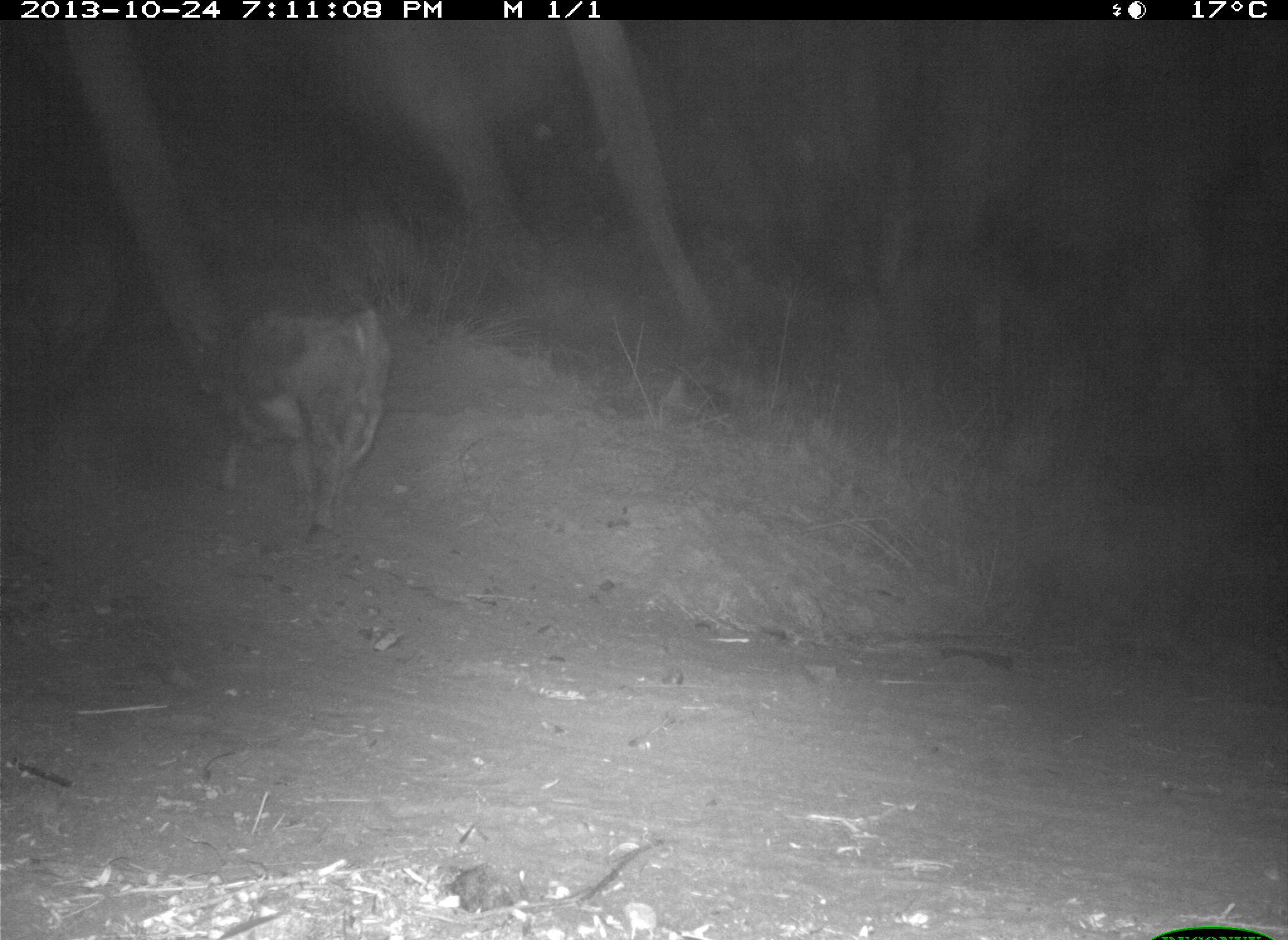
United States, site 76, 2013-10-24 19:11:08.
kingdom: Animalia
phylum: Chordata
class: Mammalia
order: Artiodactyla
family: Bovidae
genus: Bos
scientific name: Bos taurus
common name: cow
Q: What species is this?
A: Cow (Bos taurus).